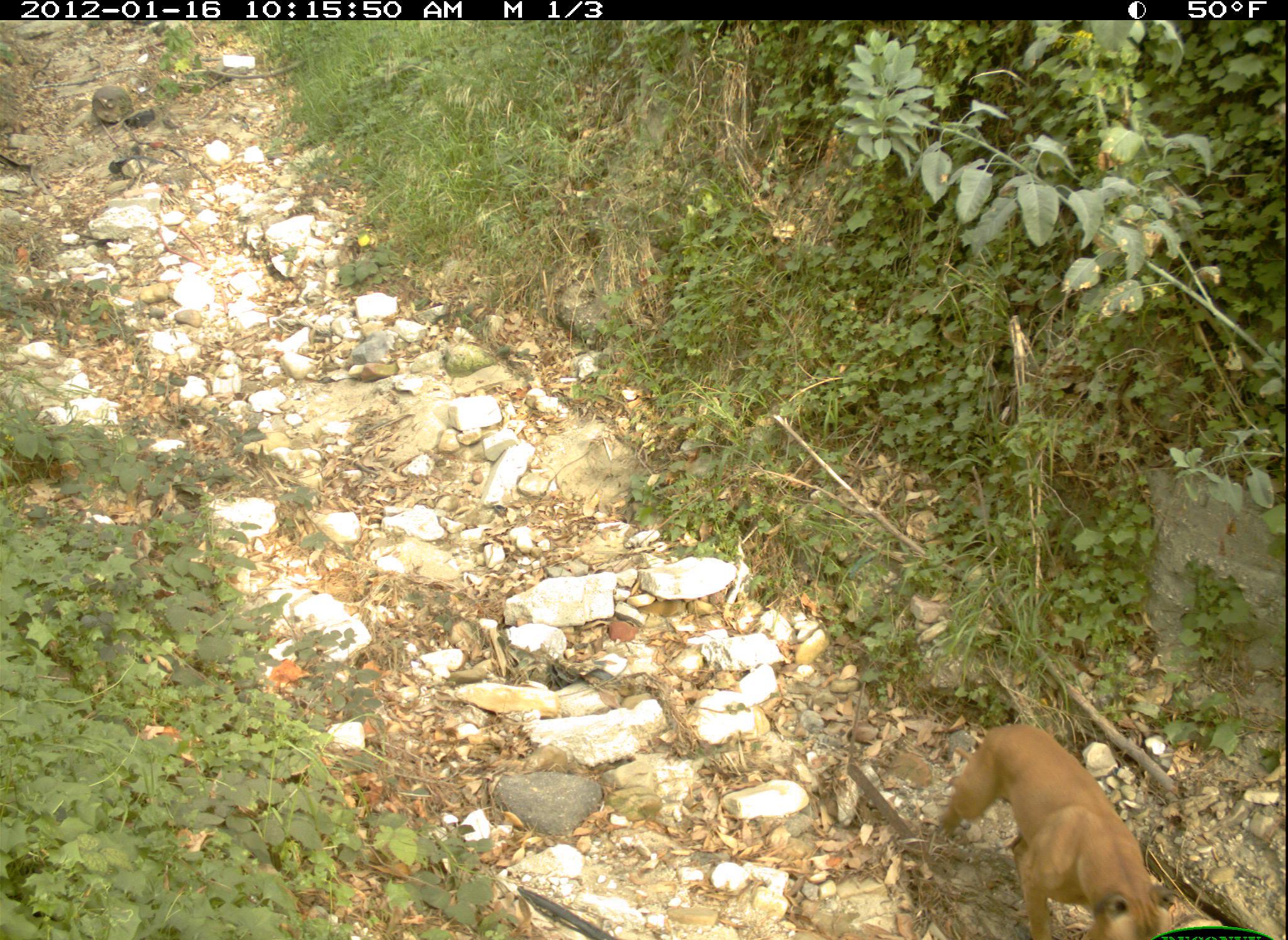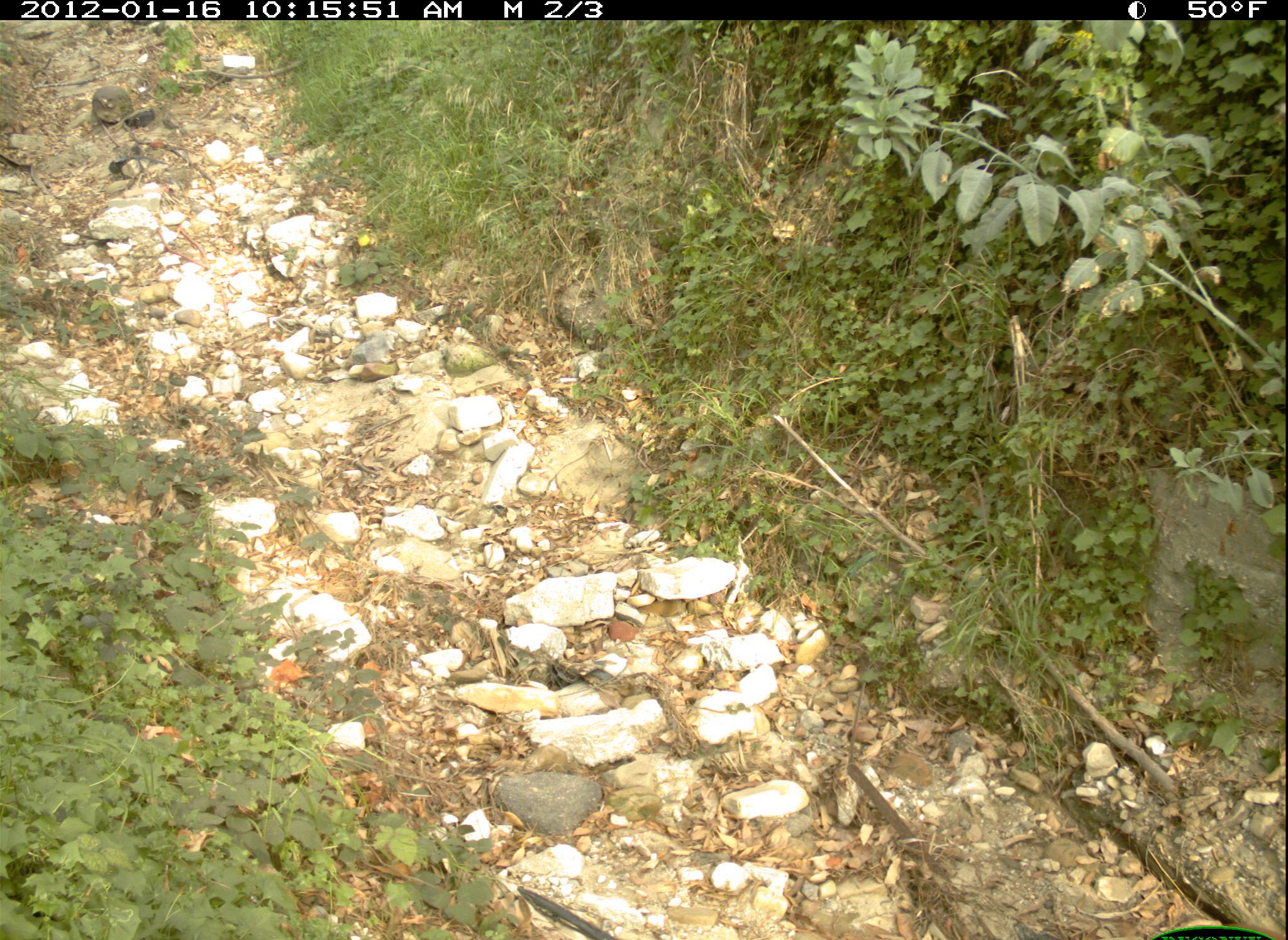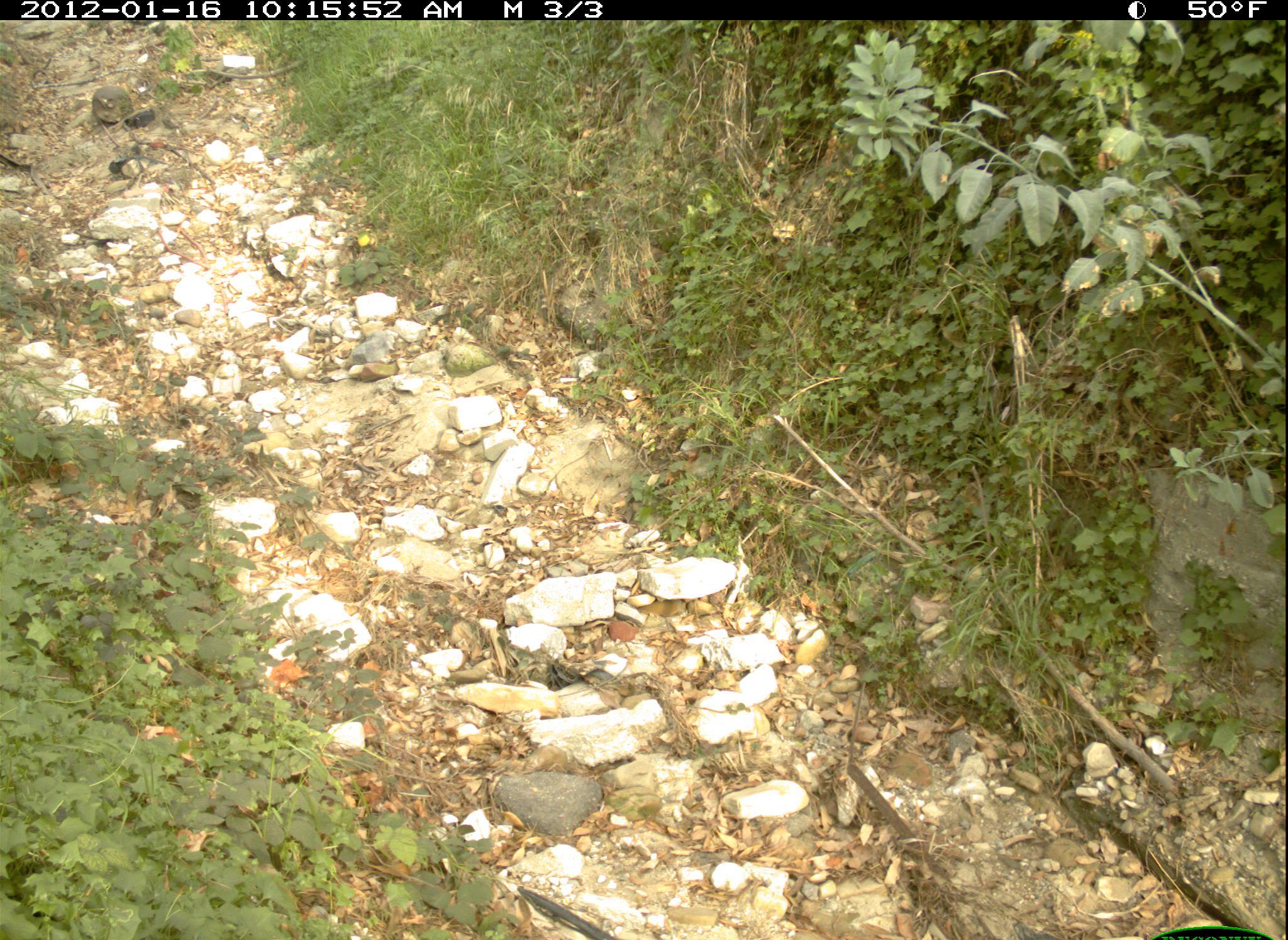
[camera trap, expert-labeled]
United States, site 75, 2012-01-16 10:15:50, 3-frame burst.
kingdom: Animalia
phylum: Chordata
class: Mammalia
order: Carnivora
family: Canidae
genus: Canis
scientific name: Canis familiaris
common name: domestic dog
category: dog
Dog (domestic dog) (Canis familiaris).